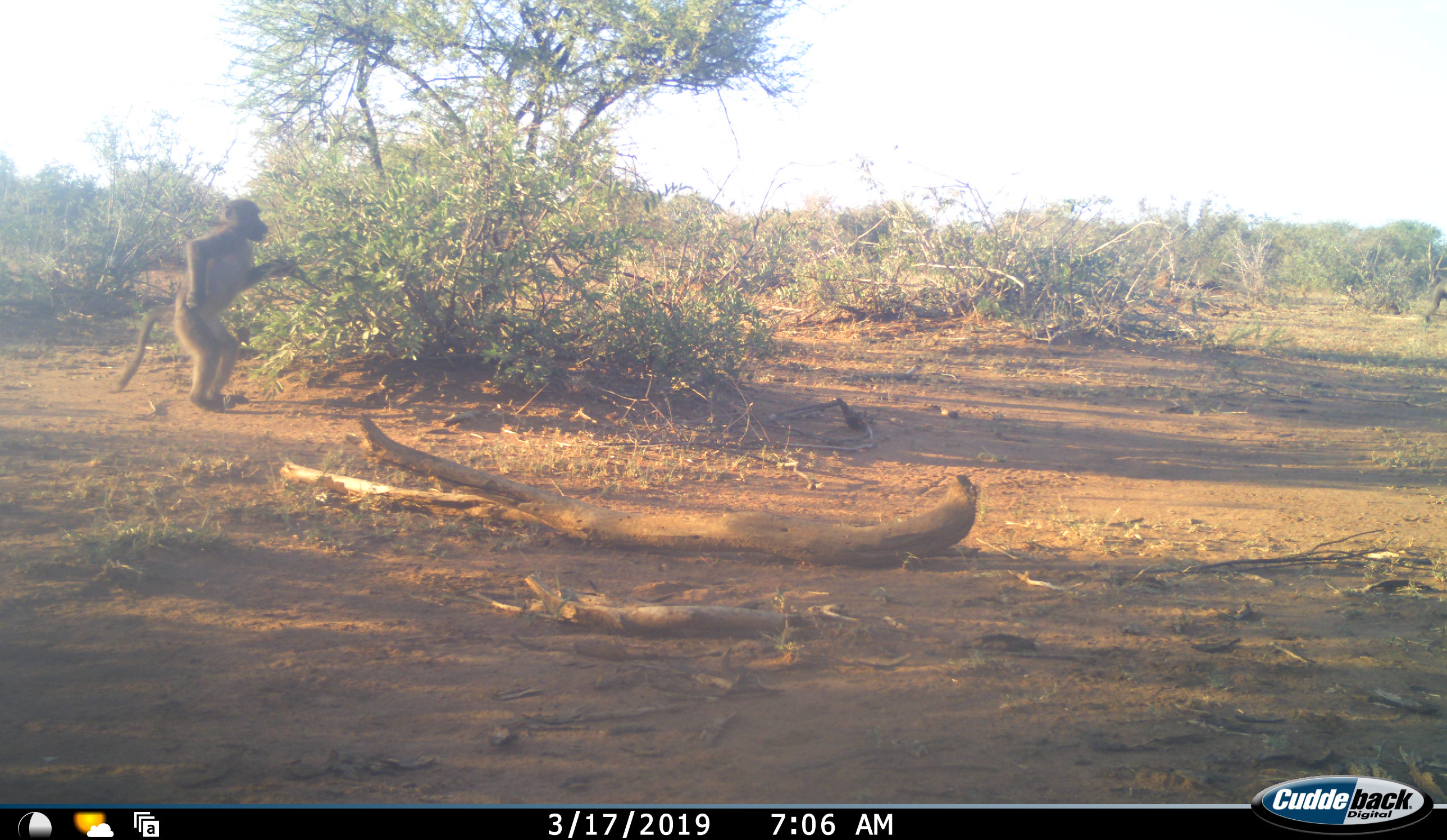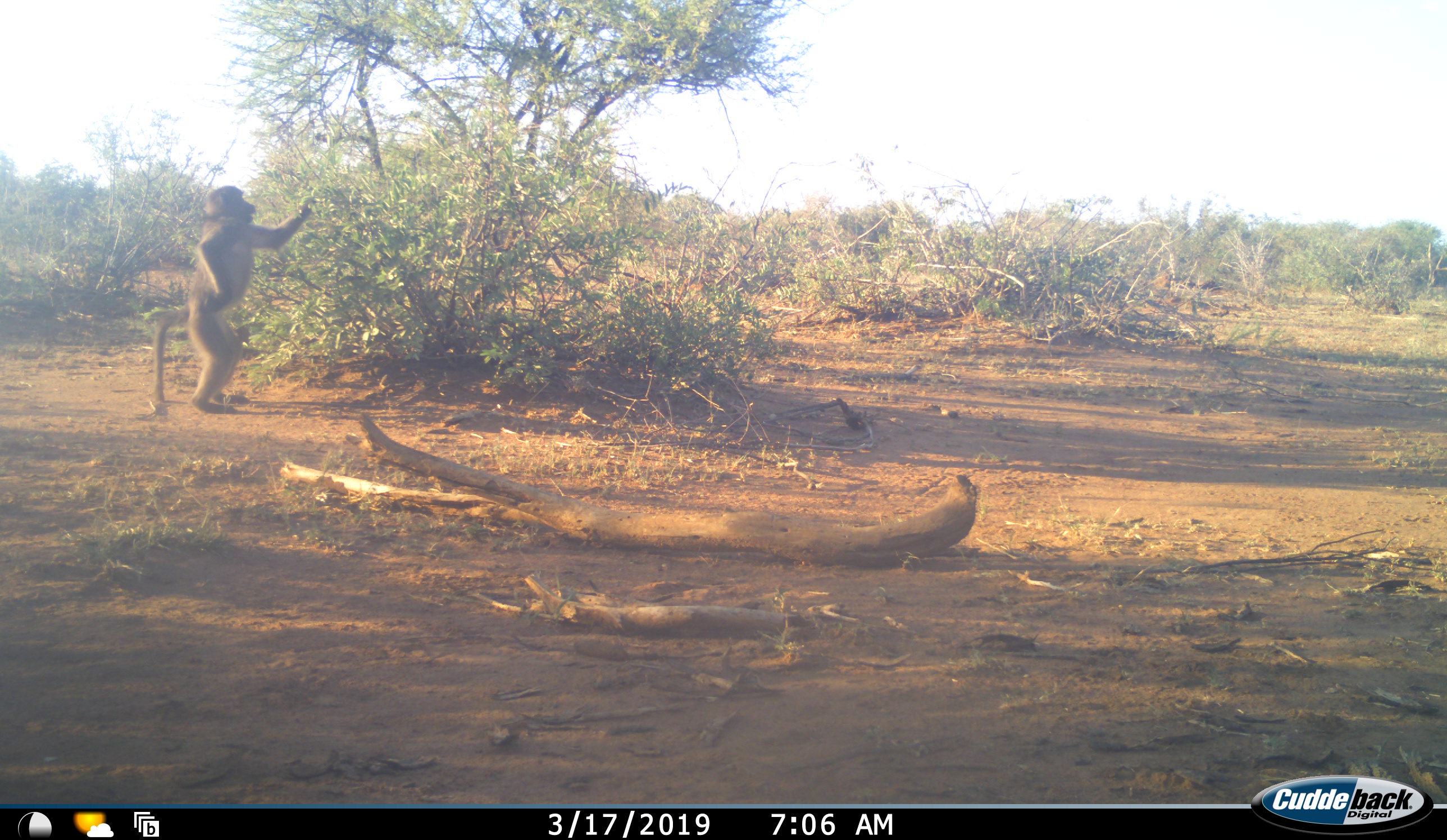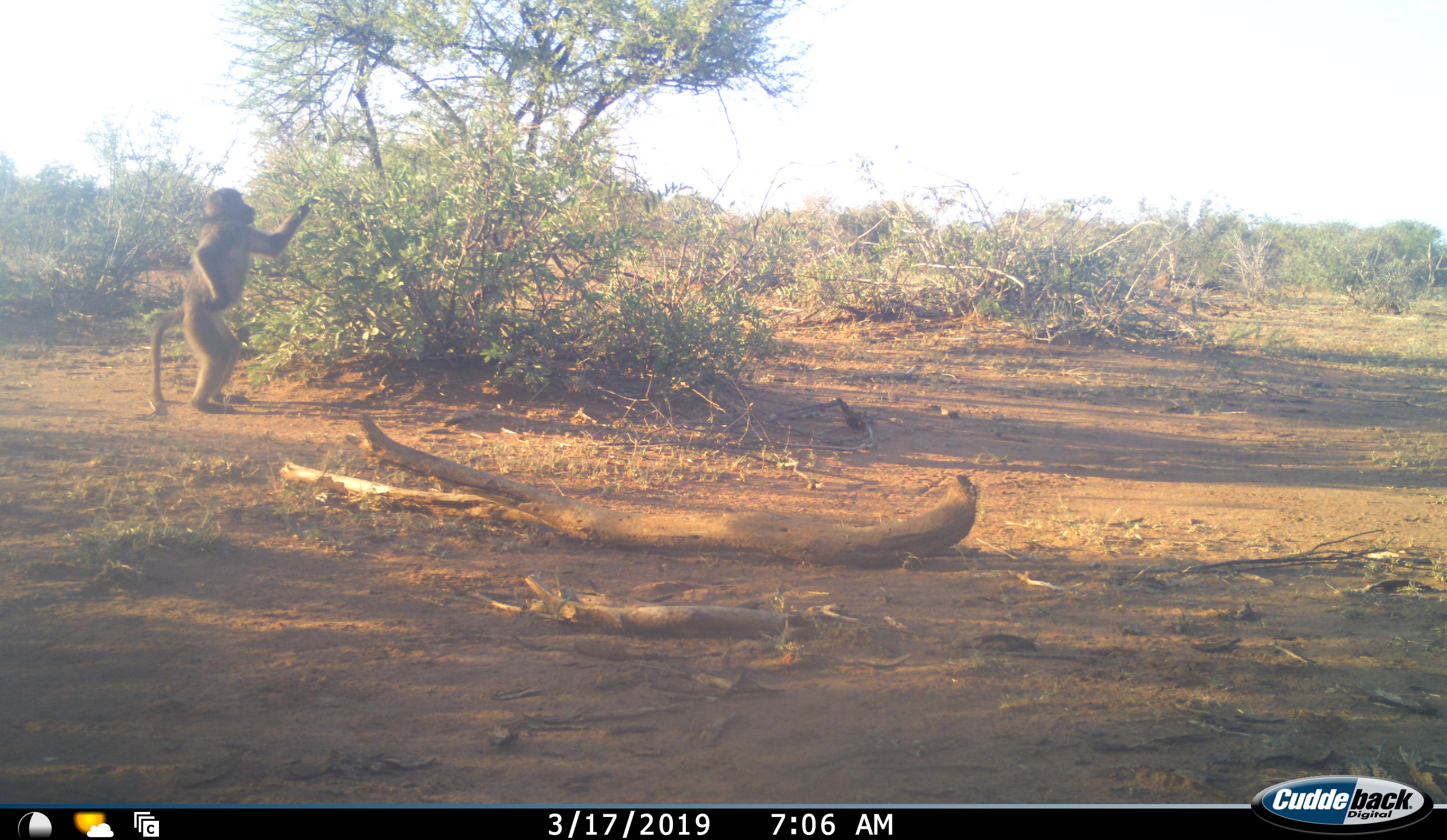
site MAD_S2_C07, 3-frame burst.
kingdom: Animalia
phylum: Chordata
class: Mammalia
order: Primates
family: Cercopithecidae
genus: Papio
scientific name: Papio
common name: baboon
Baboon (Papio), count 1. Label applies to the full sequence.